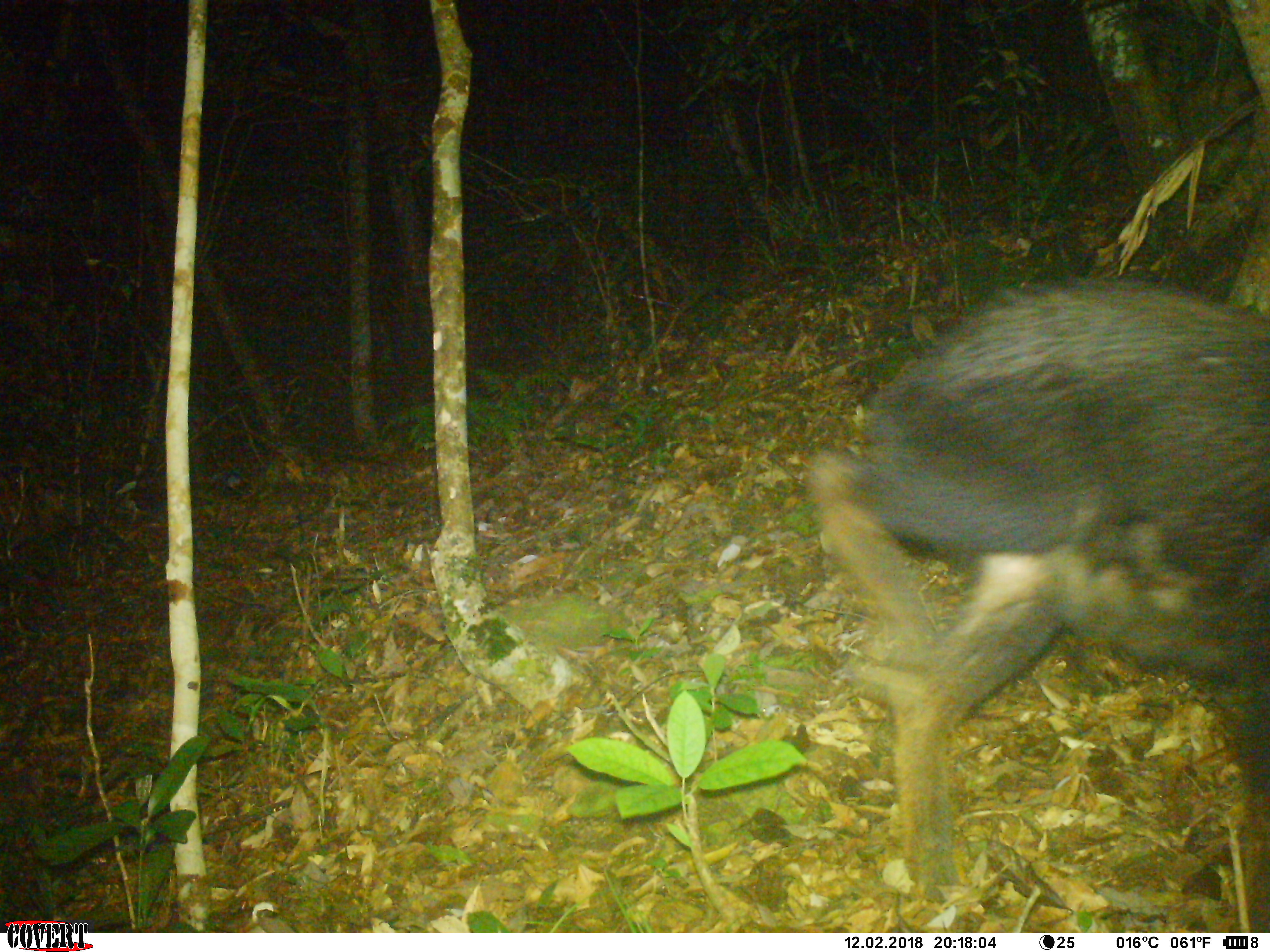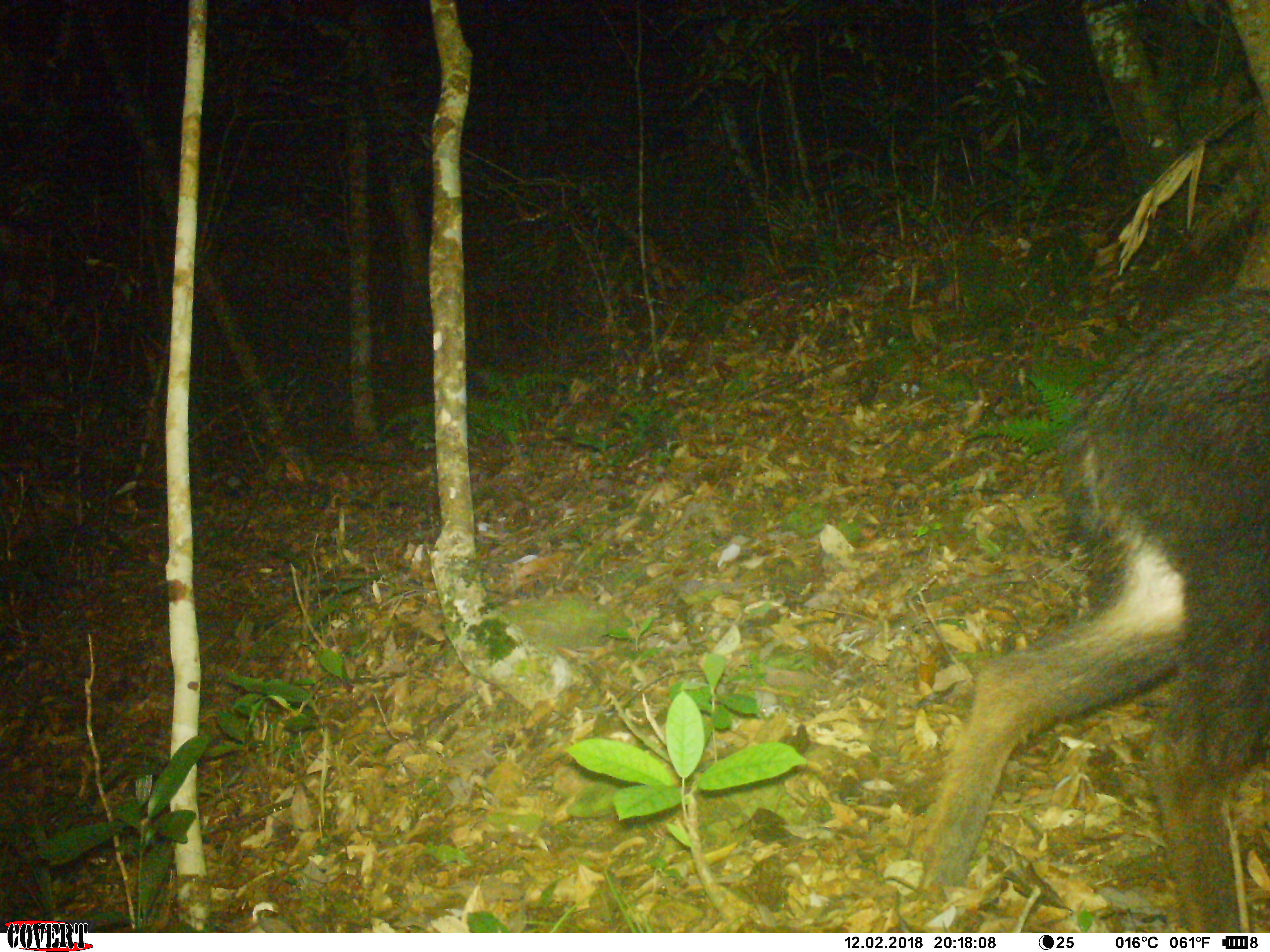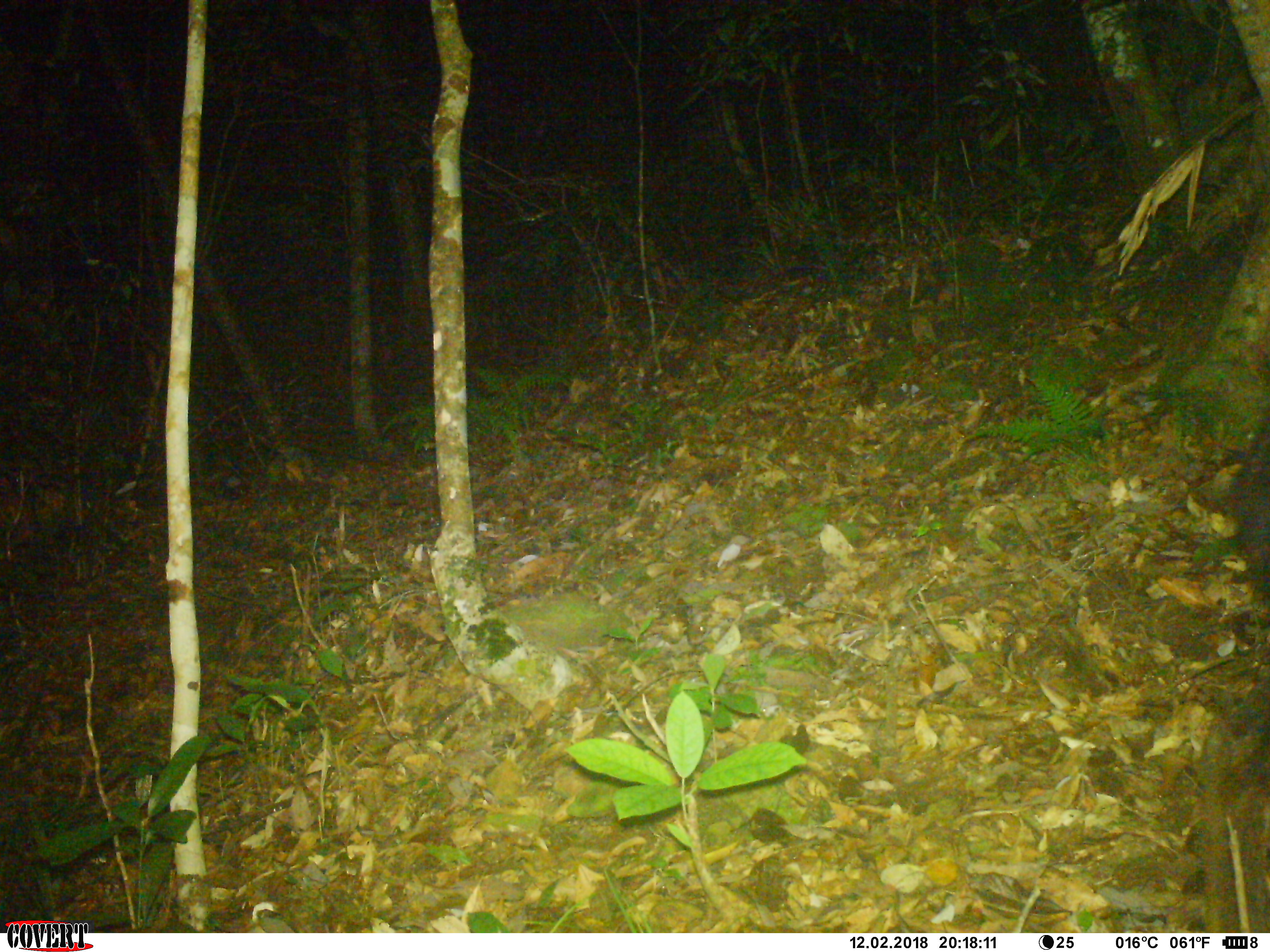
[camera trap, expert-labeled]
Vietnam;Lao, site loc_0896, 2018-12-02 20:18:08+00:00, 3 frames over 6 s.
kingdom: Animalia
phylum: Chordata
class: Mammalia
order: Artiodactyla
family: Bovidae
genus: Capricornis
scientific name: Capricornis sumatraensis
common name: chinese serow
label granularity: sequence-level